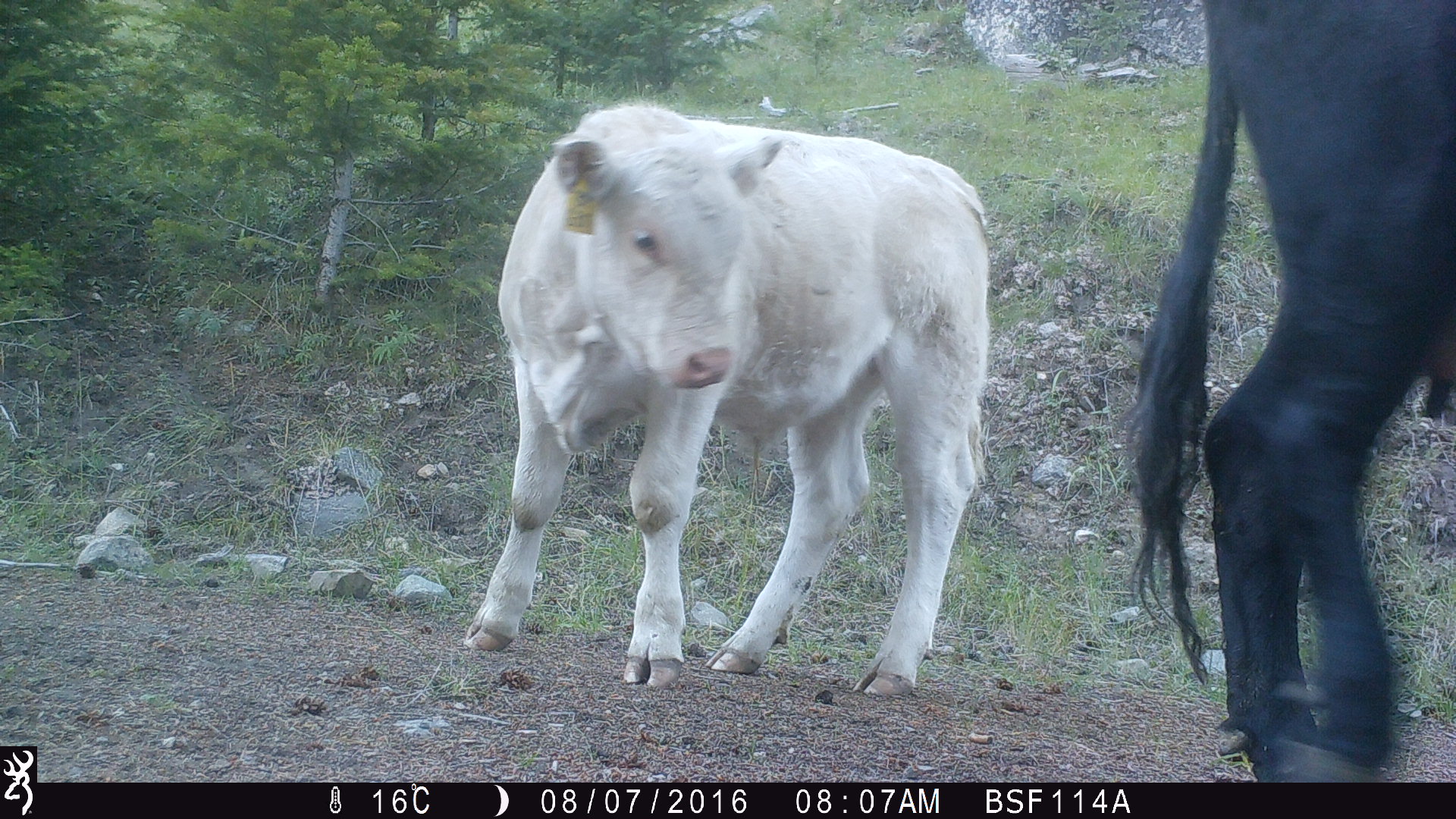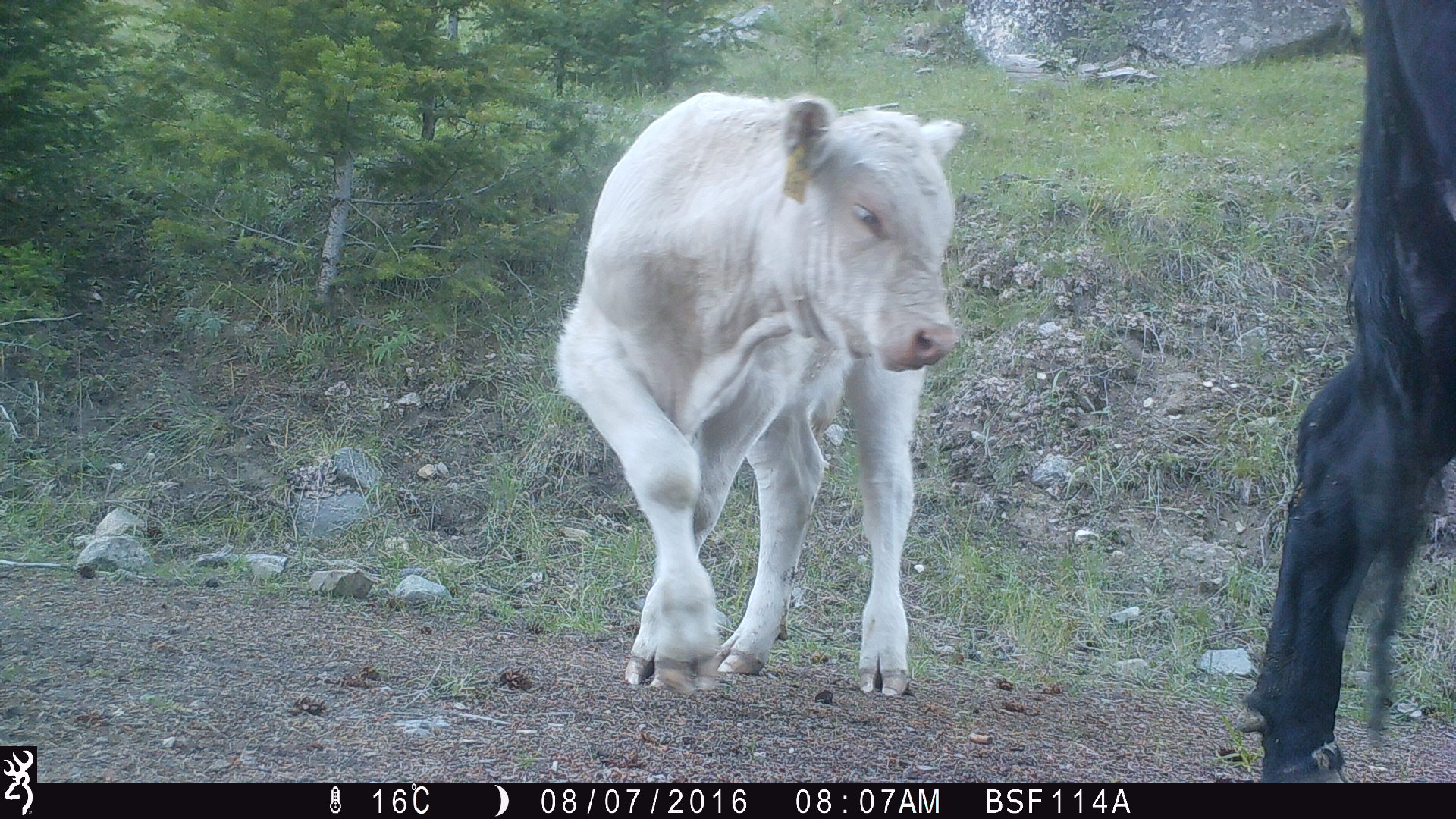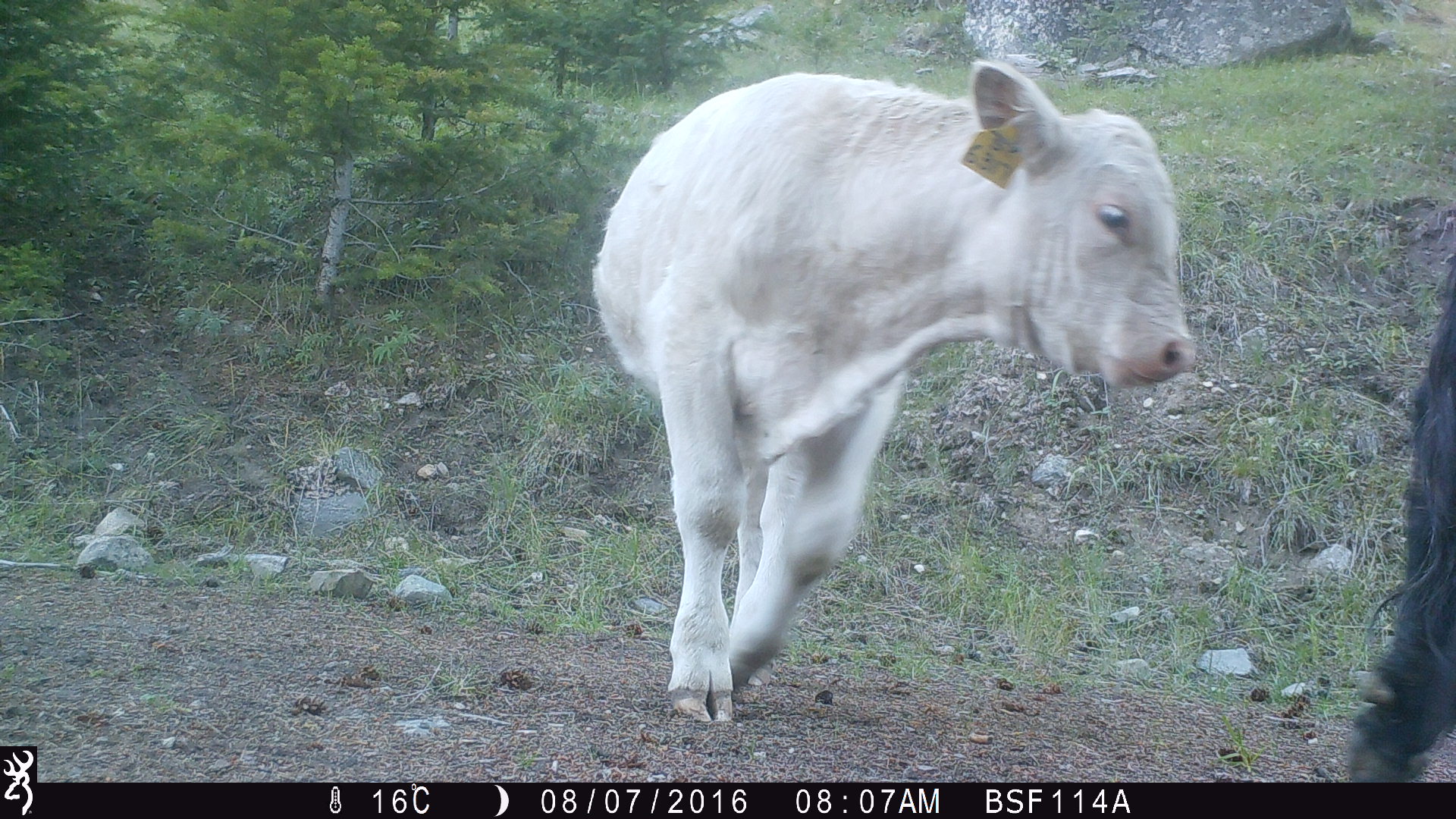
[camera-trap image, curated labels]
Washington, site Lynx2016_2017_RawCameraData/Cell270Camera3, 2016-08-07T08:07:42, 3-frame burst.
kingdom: Animalia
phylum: Chordata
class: Mammalia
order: Artiodactyla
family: Bovidae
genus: Bos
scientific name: Bos taurus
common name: domestic cattle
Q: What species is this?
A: Domestic cattle (Bos taurus).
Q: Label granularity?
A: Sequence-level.